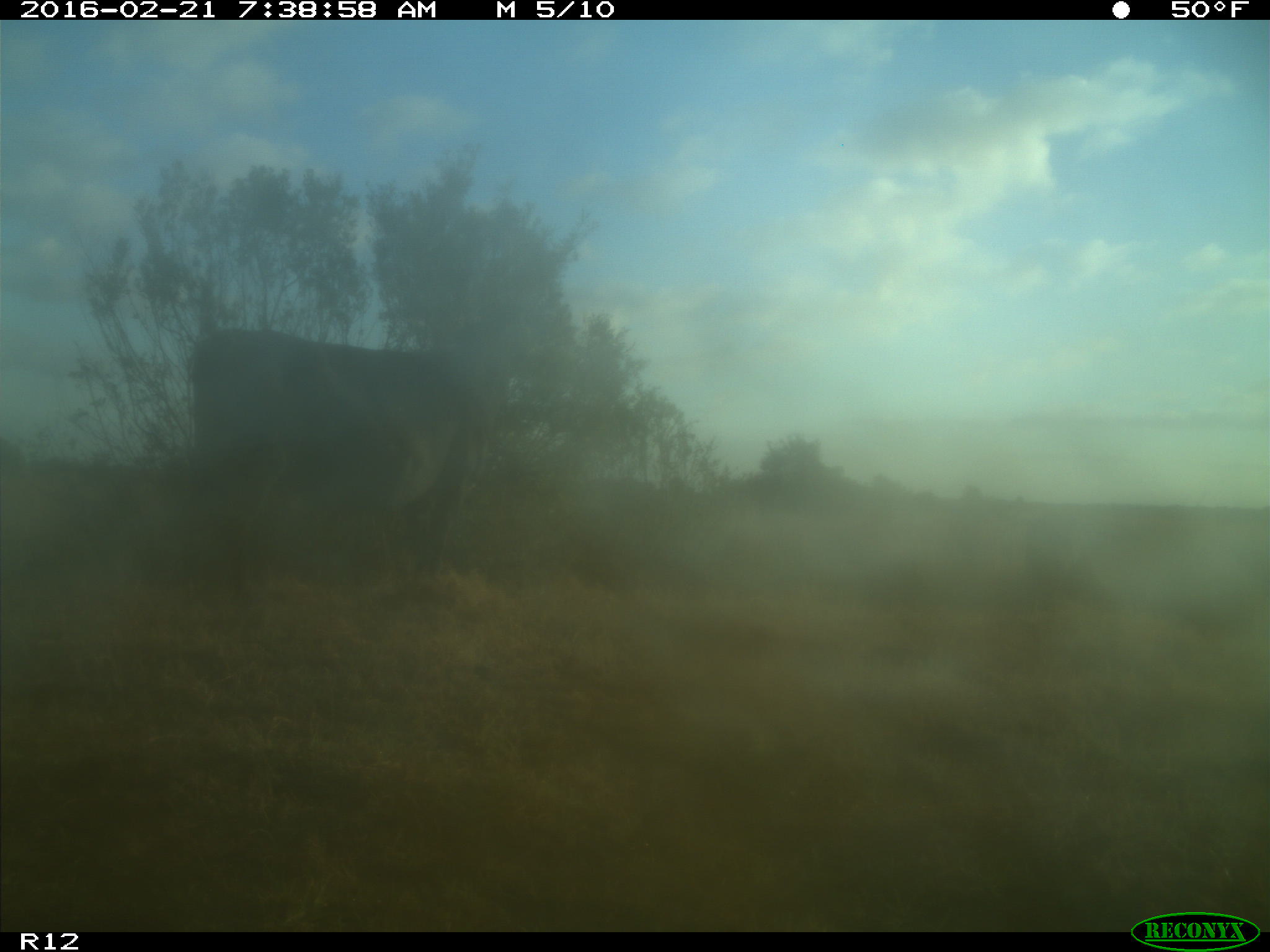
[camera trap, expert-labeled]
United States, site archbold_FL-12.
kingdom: Animalia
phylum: Chordata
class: Mammalia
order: Artiodactyla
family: Bovidae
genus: Bos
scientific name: Bos taurus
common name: domestic cow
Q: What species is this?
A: Bos taurus (domestic cow).